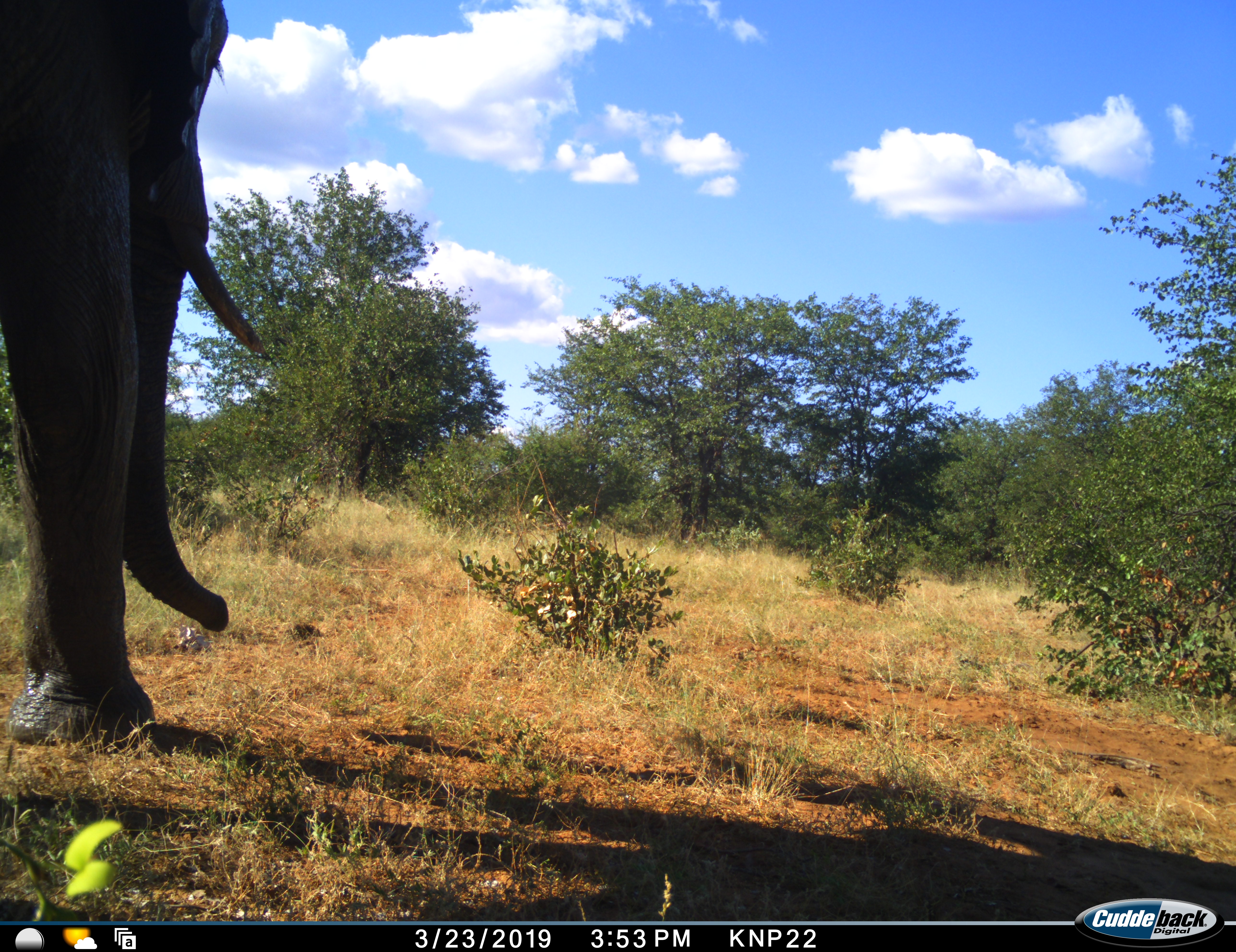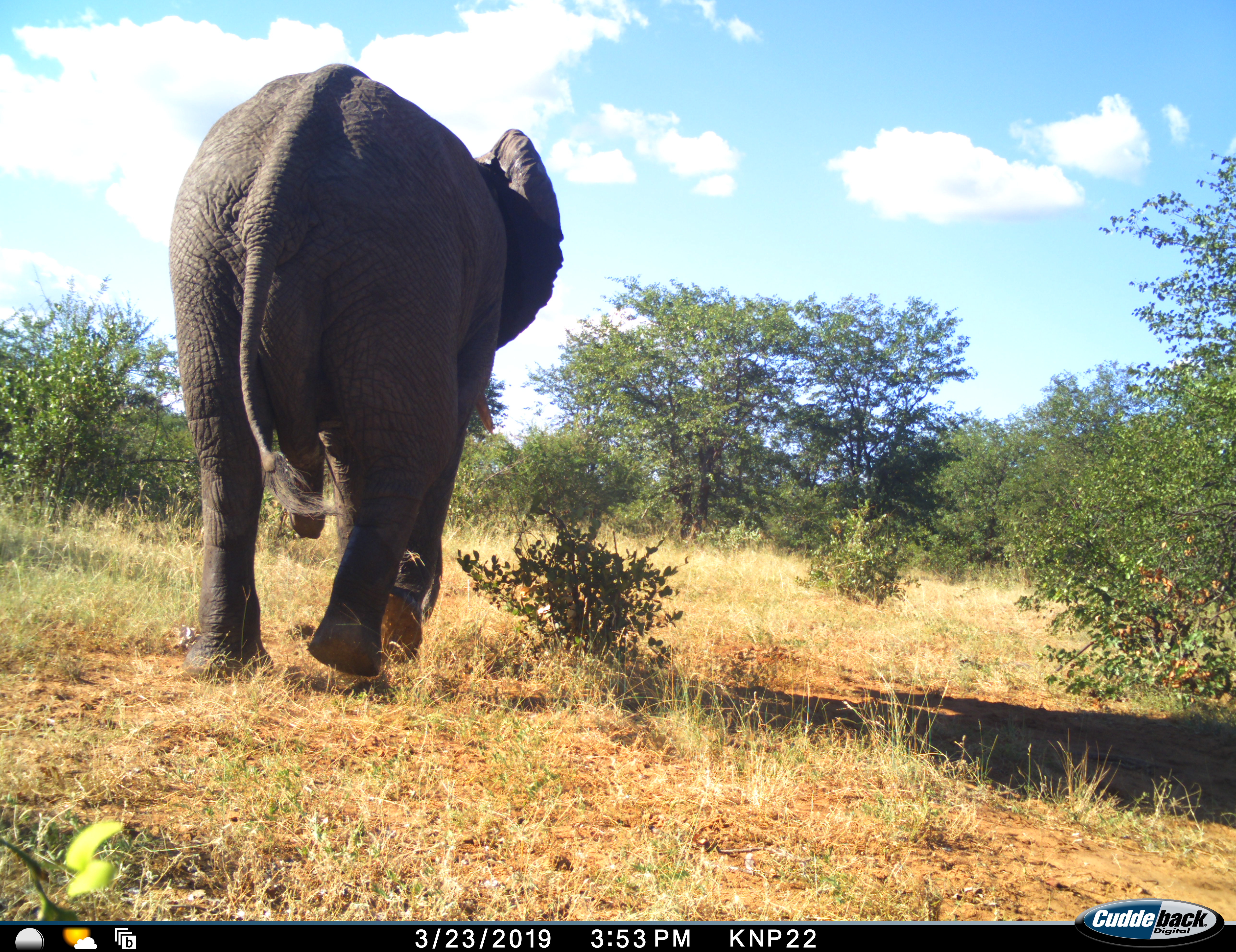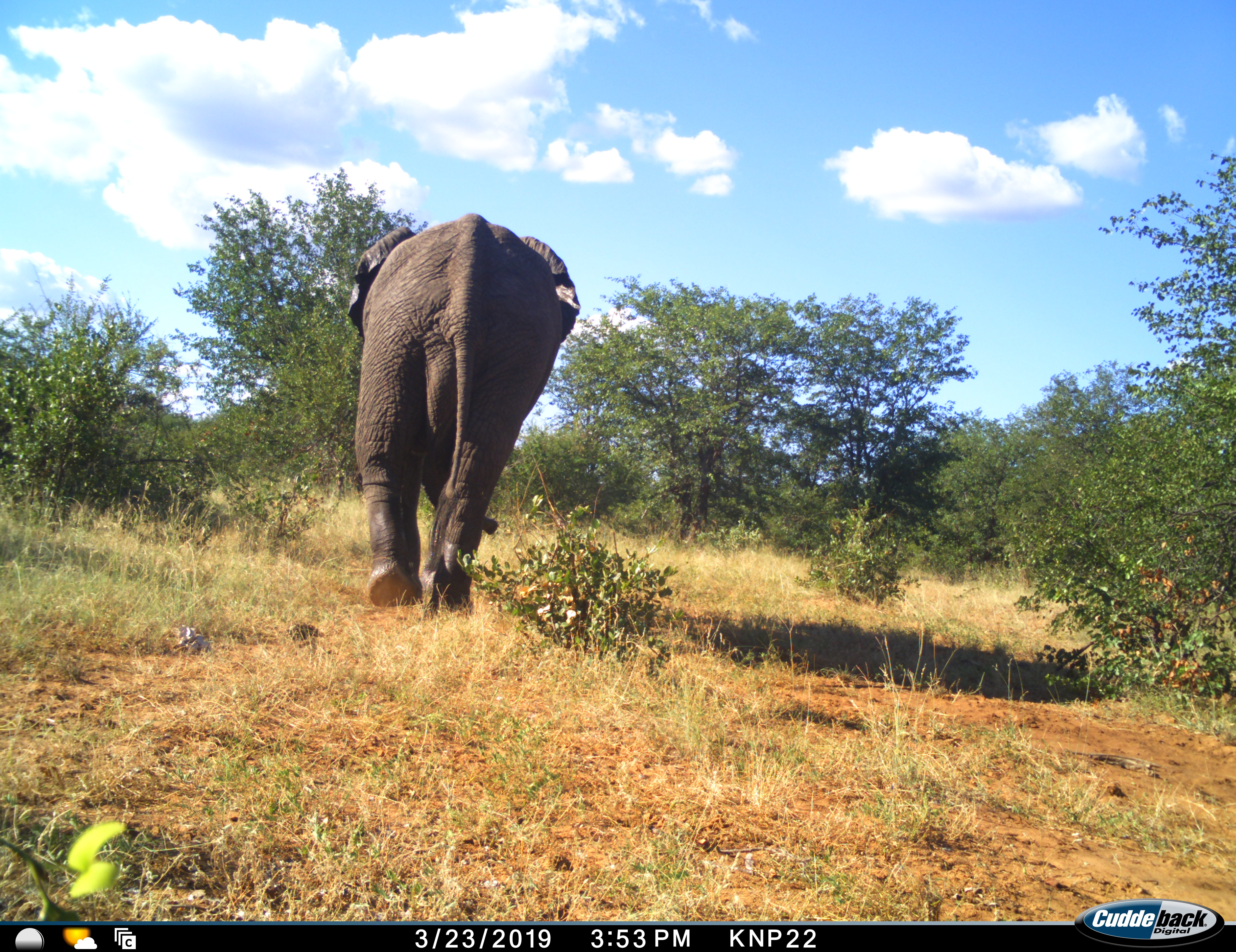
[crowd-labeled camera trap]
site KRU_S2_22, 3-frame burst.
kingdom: Animalia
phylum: Chordata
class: Mammalia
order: Proboscidea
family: Elephantidae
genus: Loxodonta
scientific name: Loxodonta africana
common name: african bush elephant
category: elephant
Elephant (african bush elephant) (Loxodonta africana), count 1. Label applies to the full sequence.